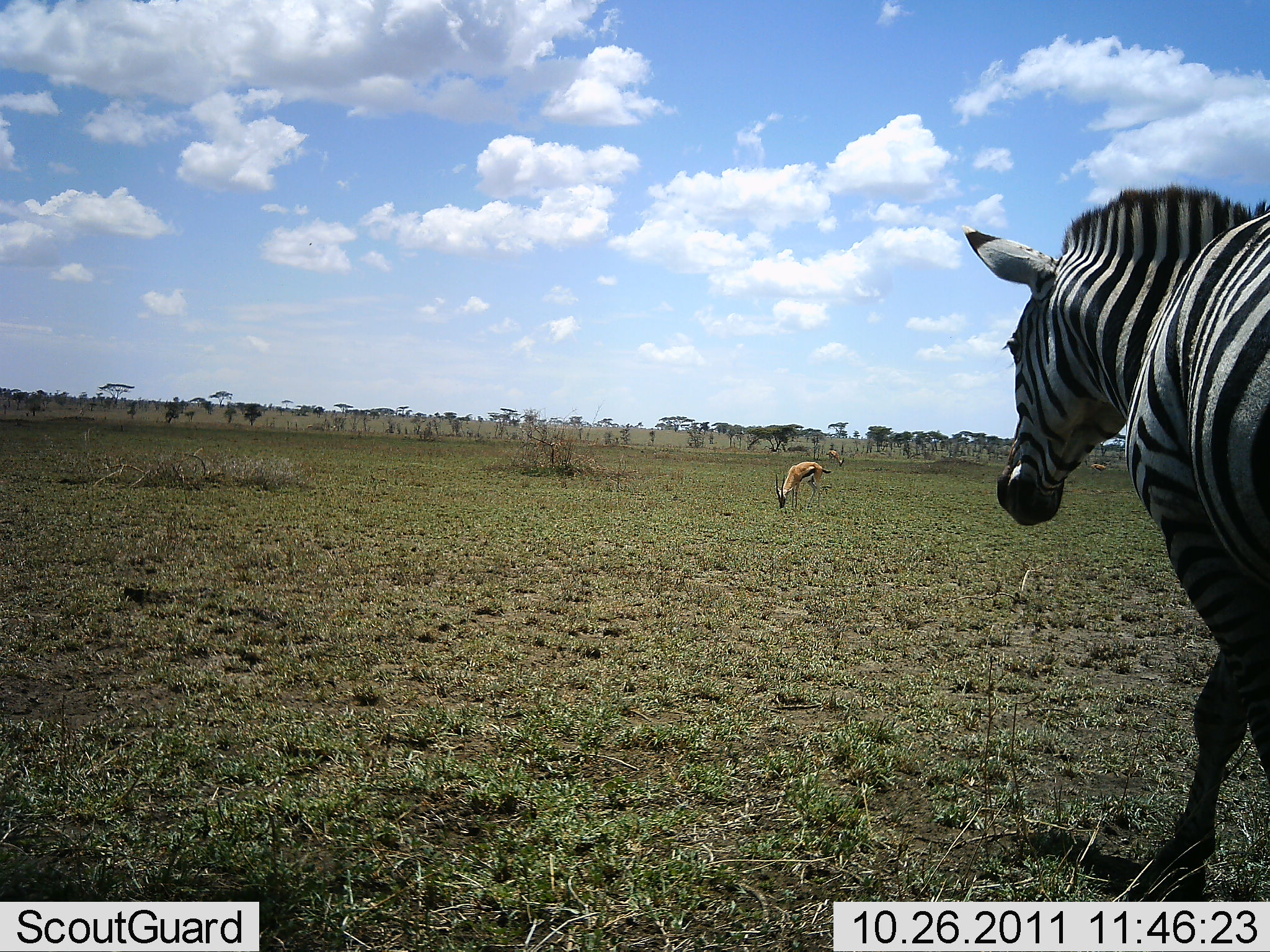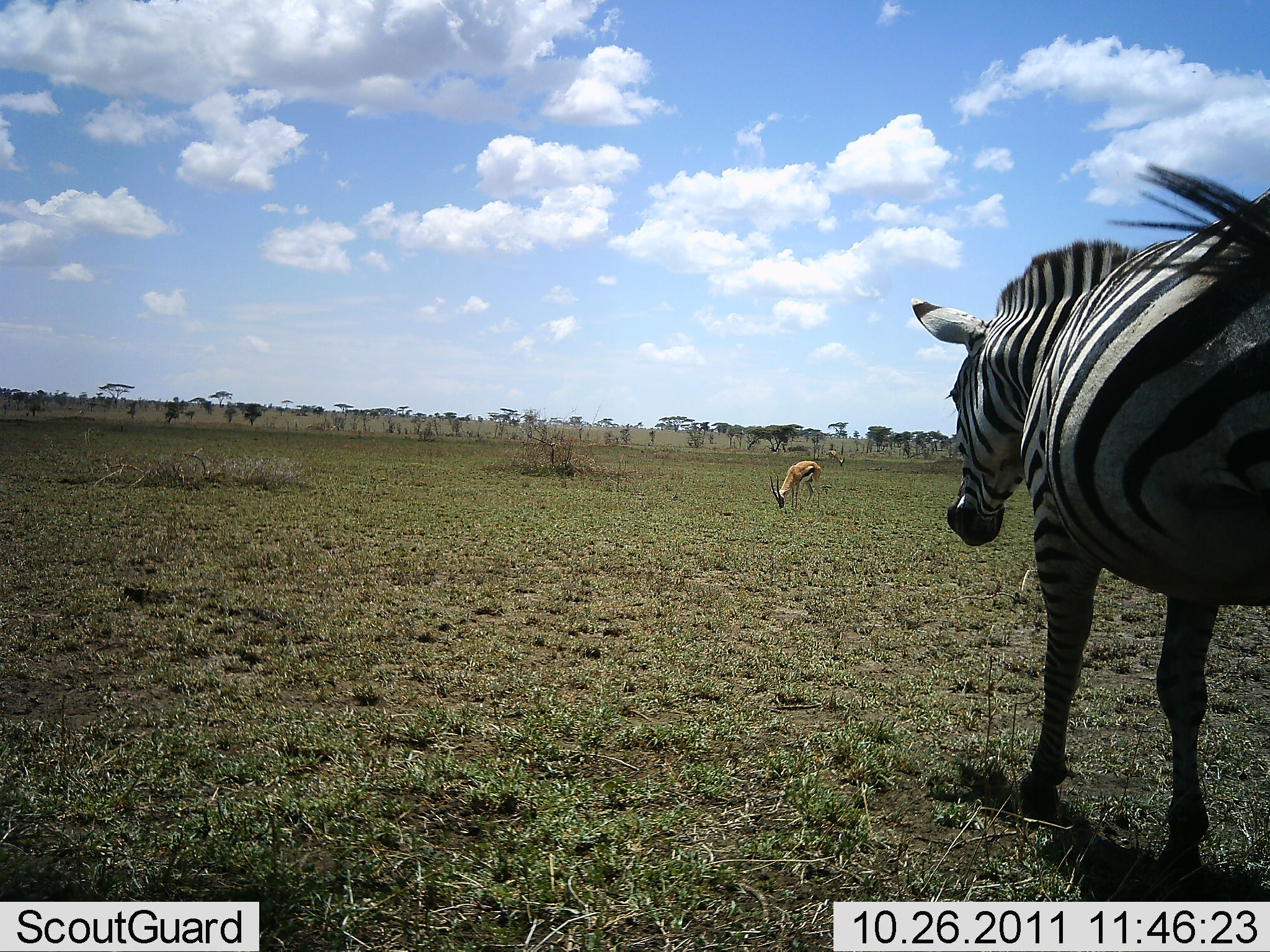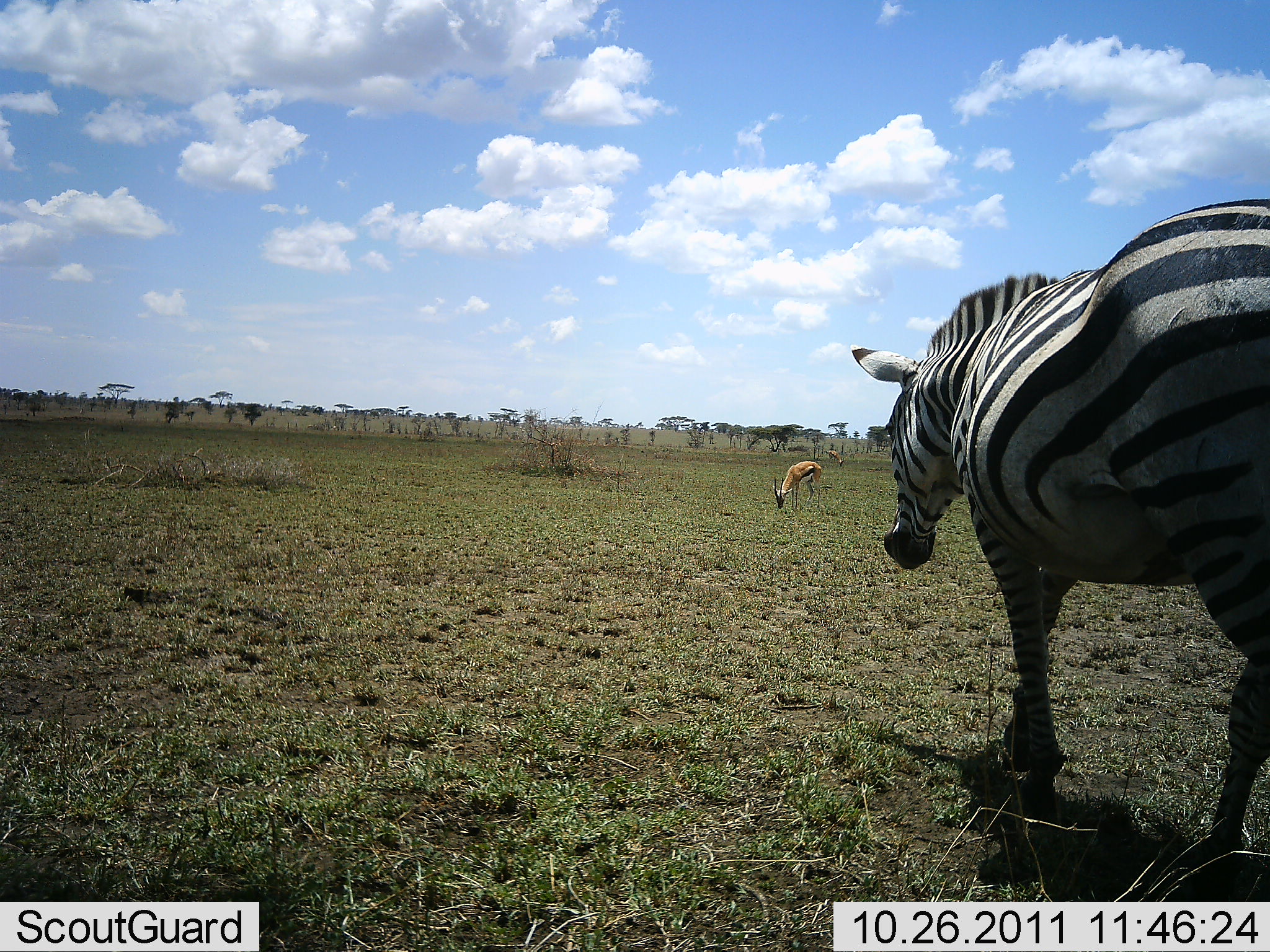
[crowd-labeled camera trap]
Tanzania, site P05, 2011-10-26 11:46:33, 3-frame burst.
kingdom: Animalia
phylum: Chordata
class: Mammalia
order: Artiodactyla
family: Bovidae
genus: Eudorcas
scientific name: Eudorcas thomsonii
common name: thomson's gazelle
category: gazellethomsons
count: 2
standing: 27%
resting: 0%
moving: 0%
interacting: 0%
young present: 0%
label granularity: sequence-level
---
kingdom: Animalia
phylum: Chordata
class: Mammalia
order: Perissodactyla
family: Equidae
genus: Equus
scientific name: Equus quagga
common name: plains zebra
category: zebra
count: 1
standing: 20%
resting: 0%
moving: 80%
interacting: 0%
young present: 0%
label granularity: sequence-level